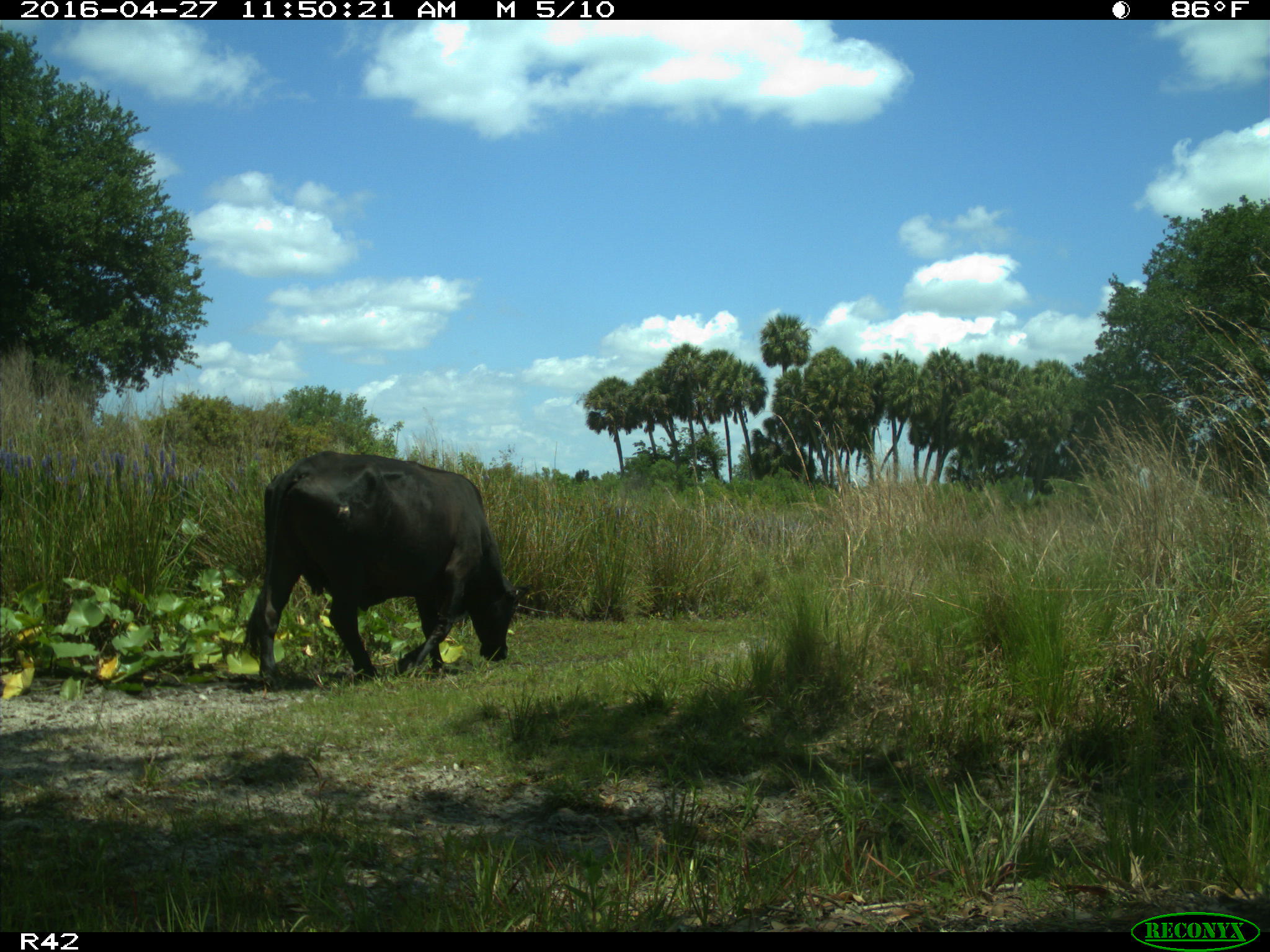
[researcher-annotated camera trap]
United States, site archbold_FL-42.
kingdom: Animalia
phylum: Chordata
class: Mammalia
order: Artiodactyla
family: Bovidae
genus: Bos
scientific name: Bos taurus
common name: domestic cow